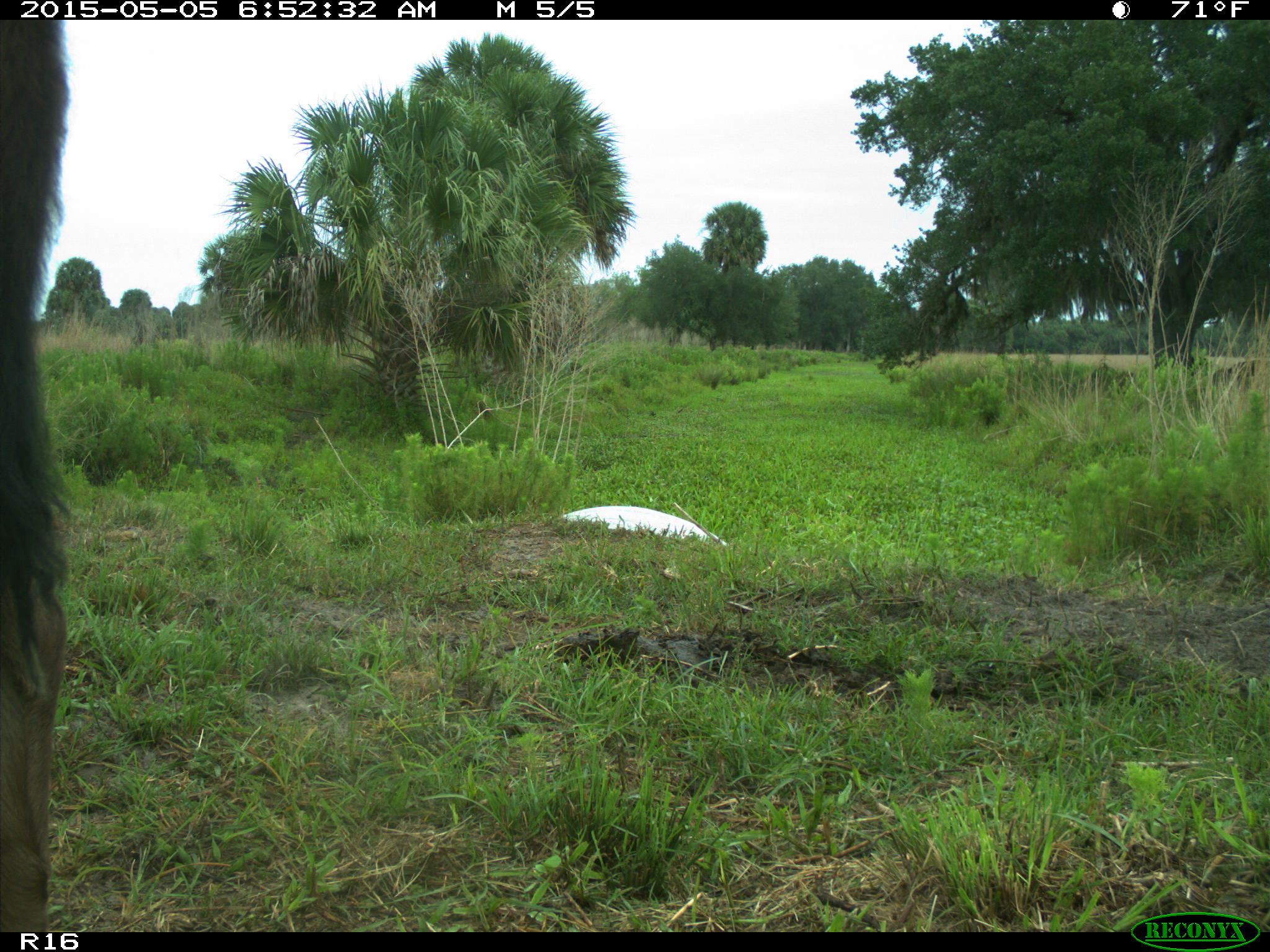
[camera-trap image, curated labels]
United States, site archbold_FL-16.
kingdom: Animalia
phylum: Chordata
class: Mammalia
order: Artiodactyla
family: Bovidae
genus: Bos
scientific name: Bos taurus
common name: domestic cow